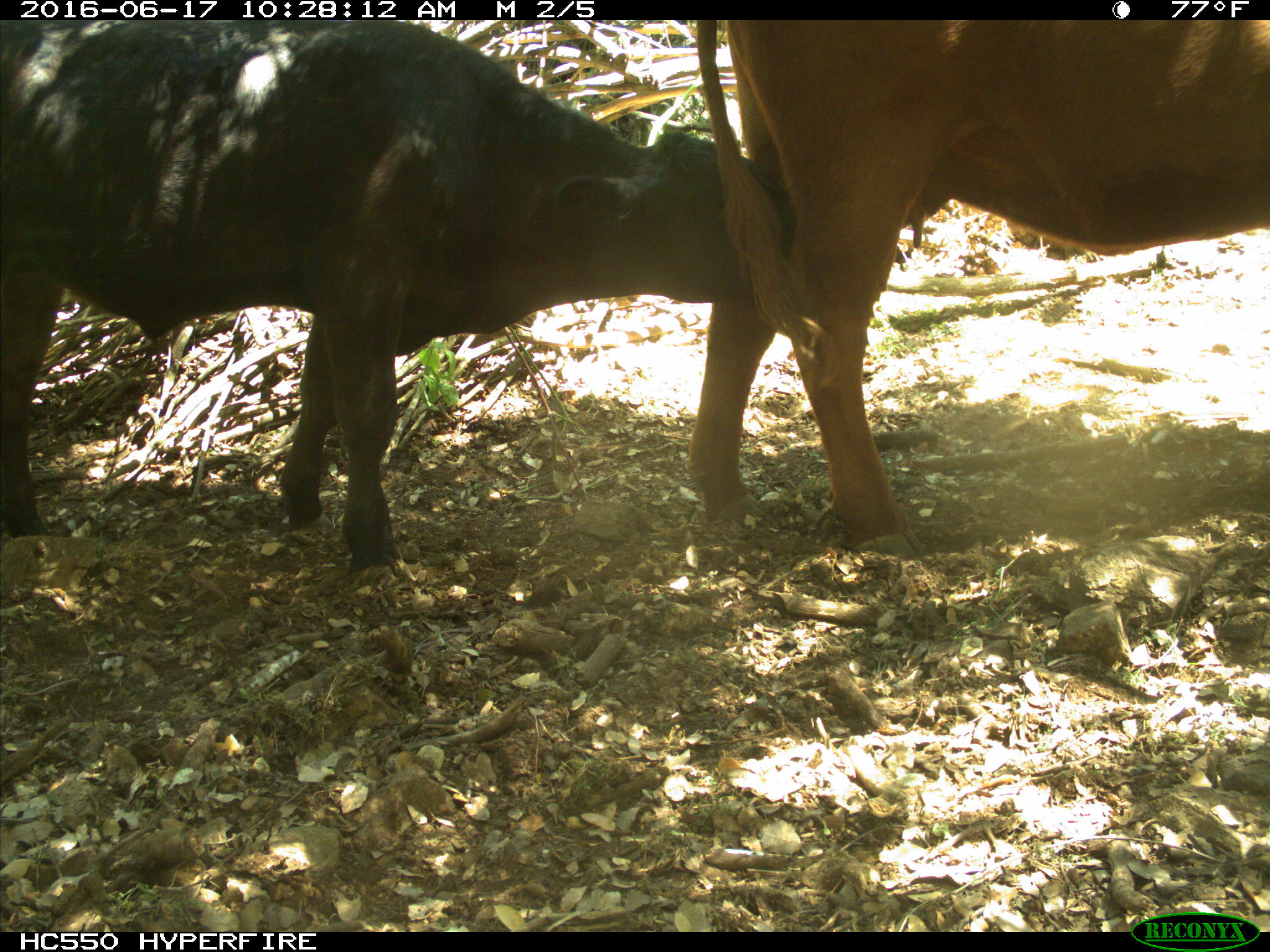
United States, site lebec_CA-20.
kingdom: Animalia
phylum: Chordata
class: Mammalia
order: Artiodactyla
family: Bovidae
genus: Bos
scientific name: Bos taurus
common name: domestic cow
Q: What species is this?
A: Bos taurus (domestic cow).